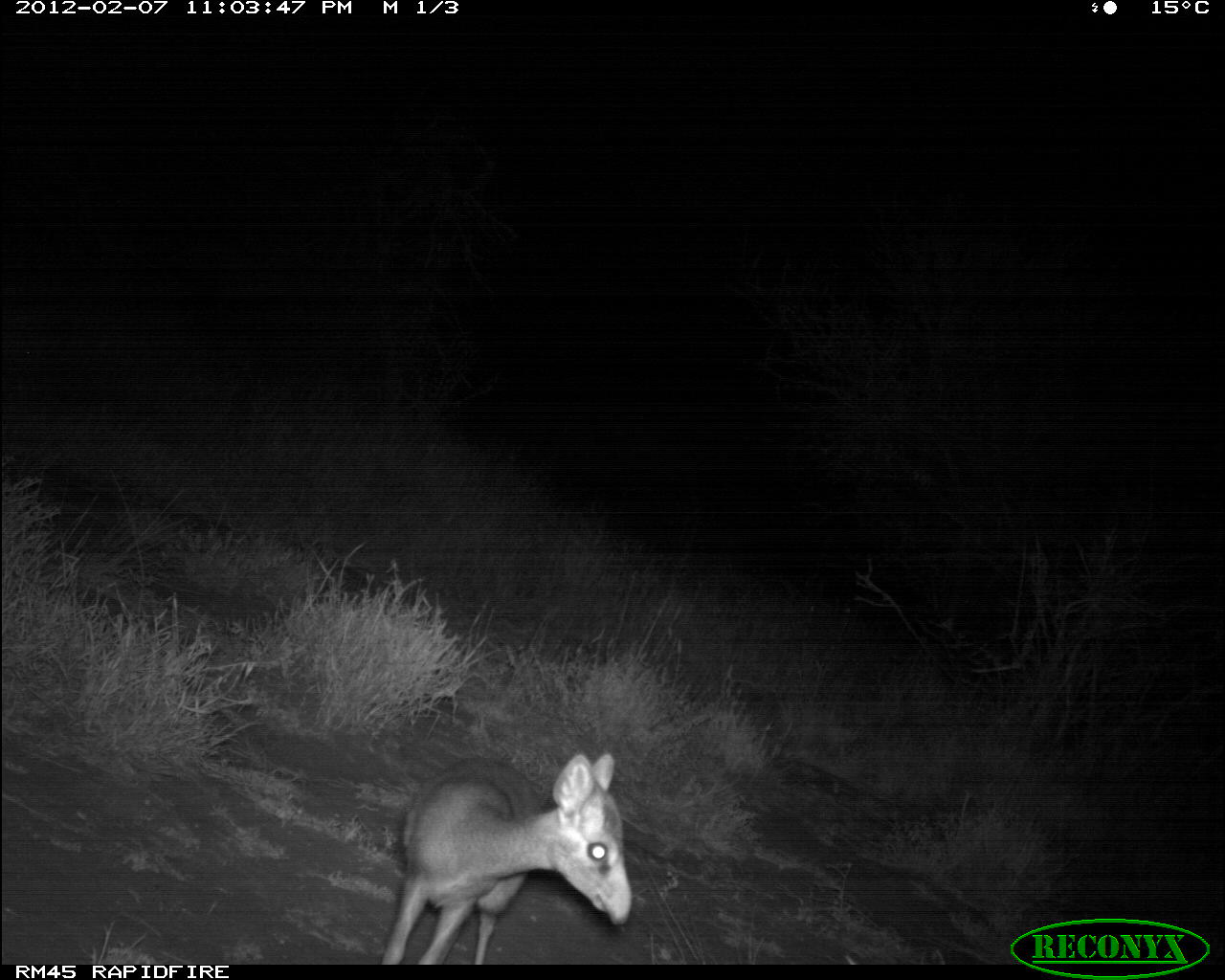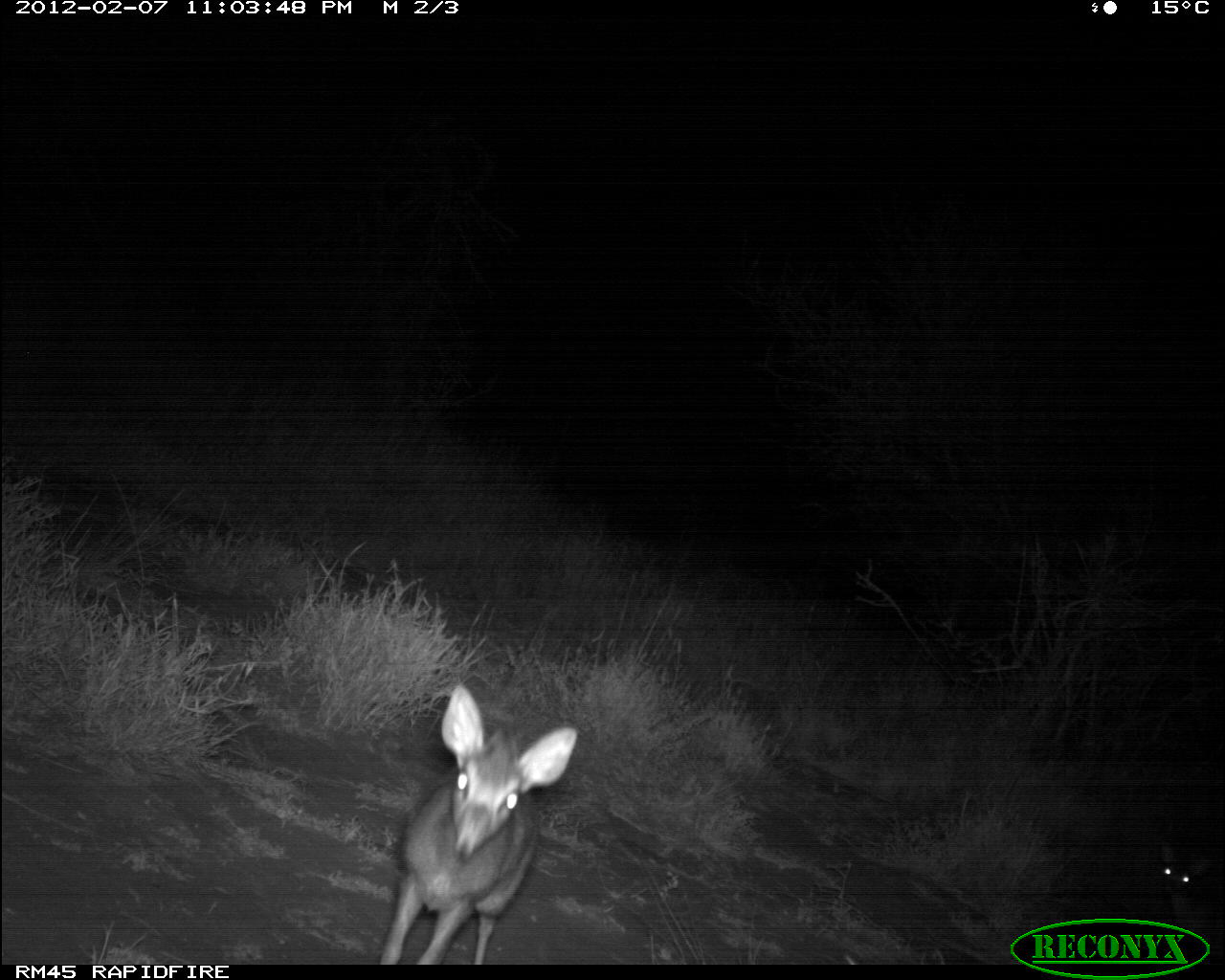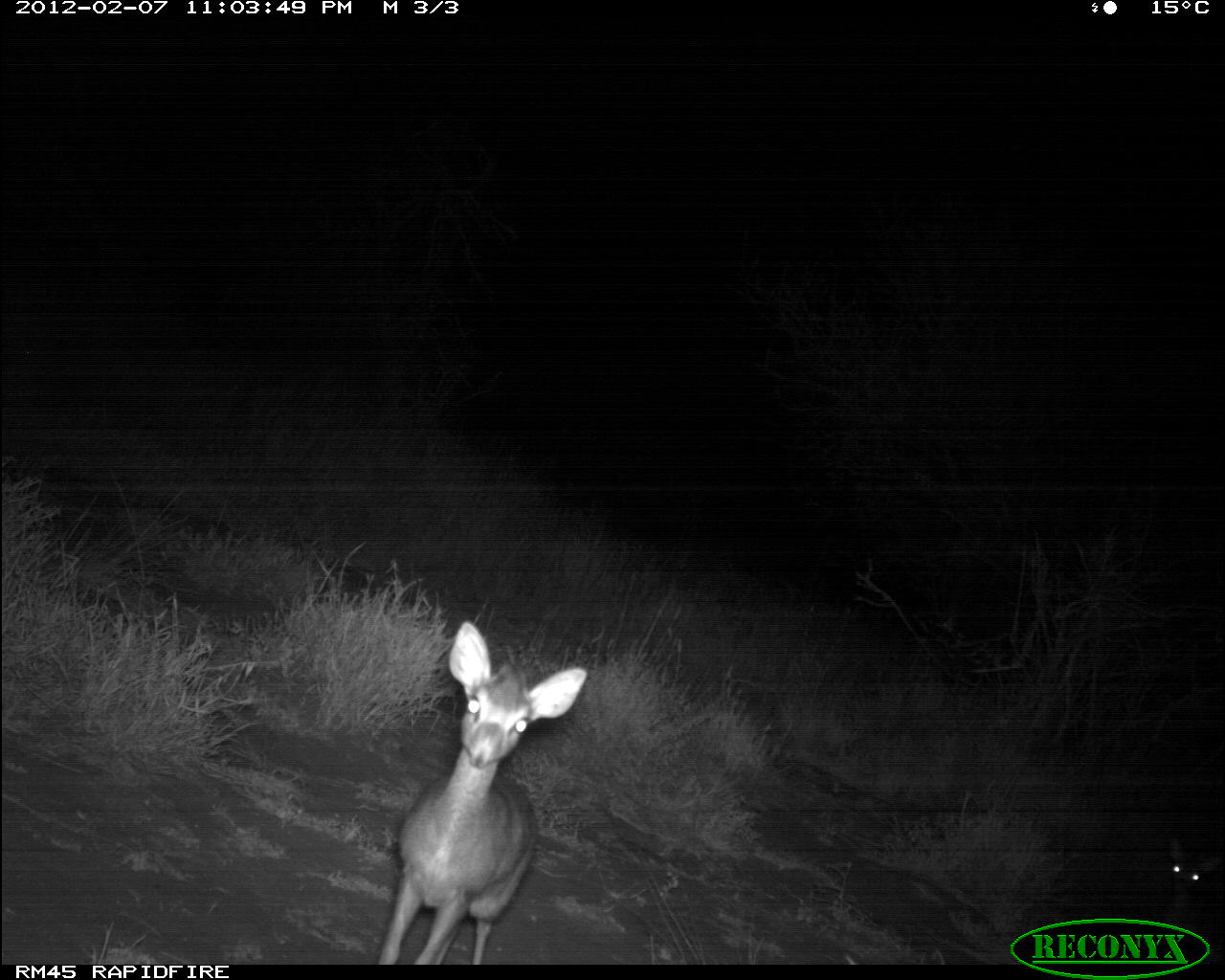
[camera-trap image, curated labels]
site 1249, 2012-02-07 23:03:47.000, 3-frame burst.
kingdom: Animalia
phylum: Chordata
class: Mammalia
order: Artiodactyla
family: Bovidae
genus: Madoqua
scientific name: Madoqua guentheri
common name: günther's dik-dik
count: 1